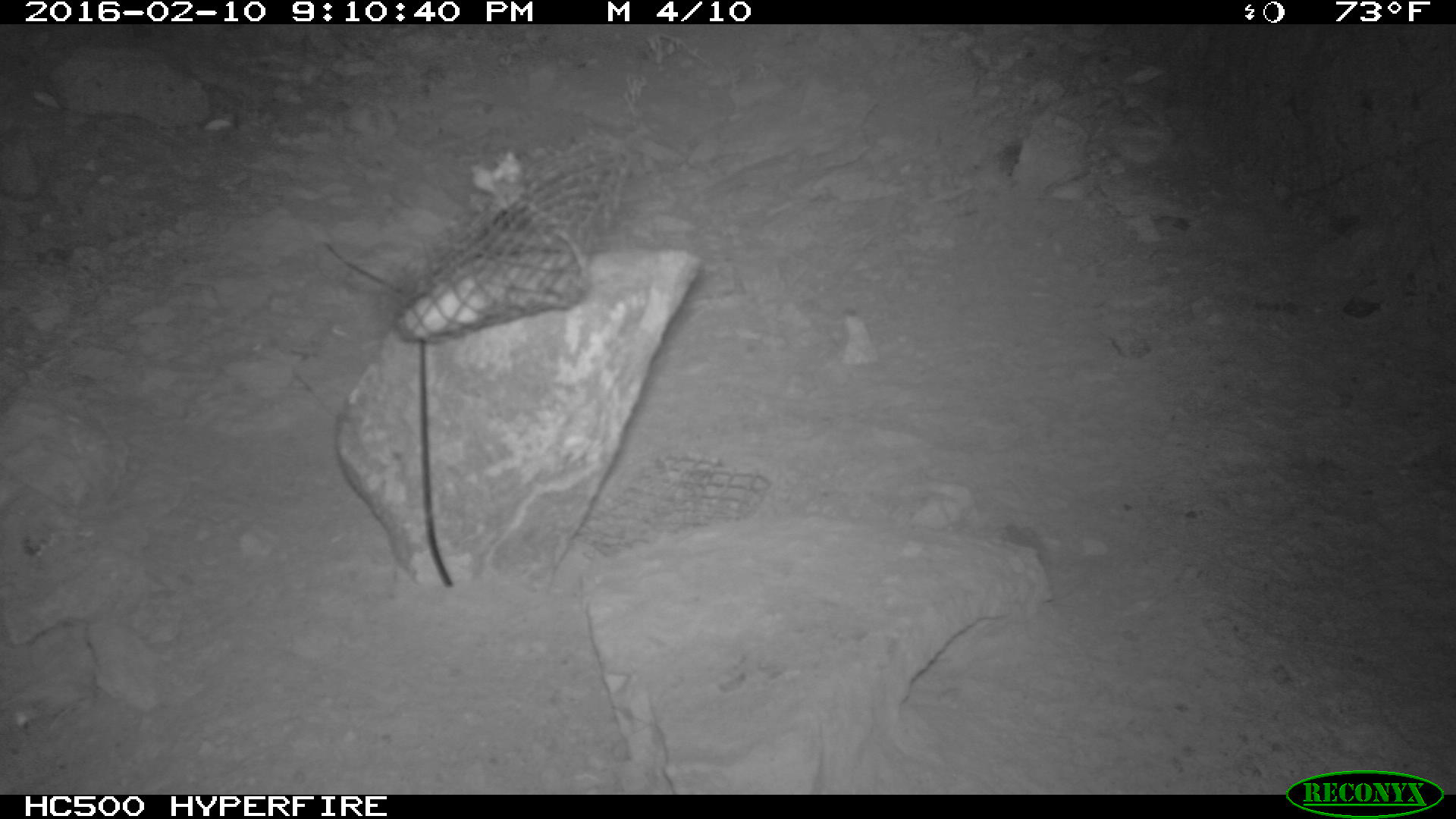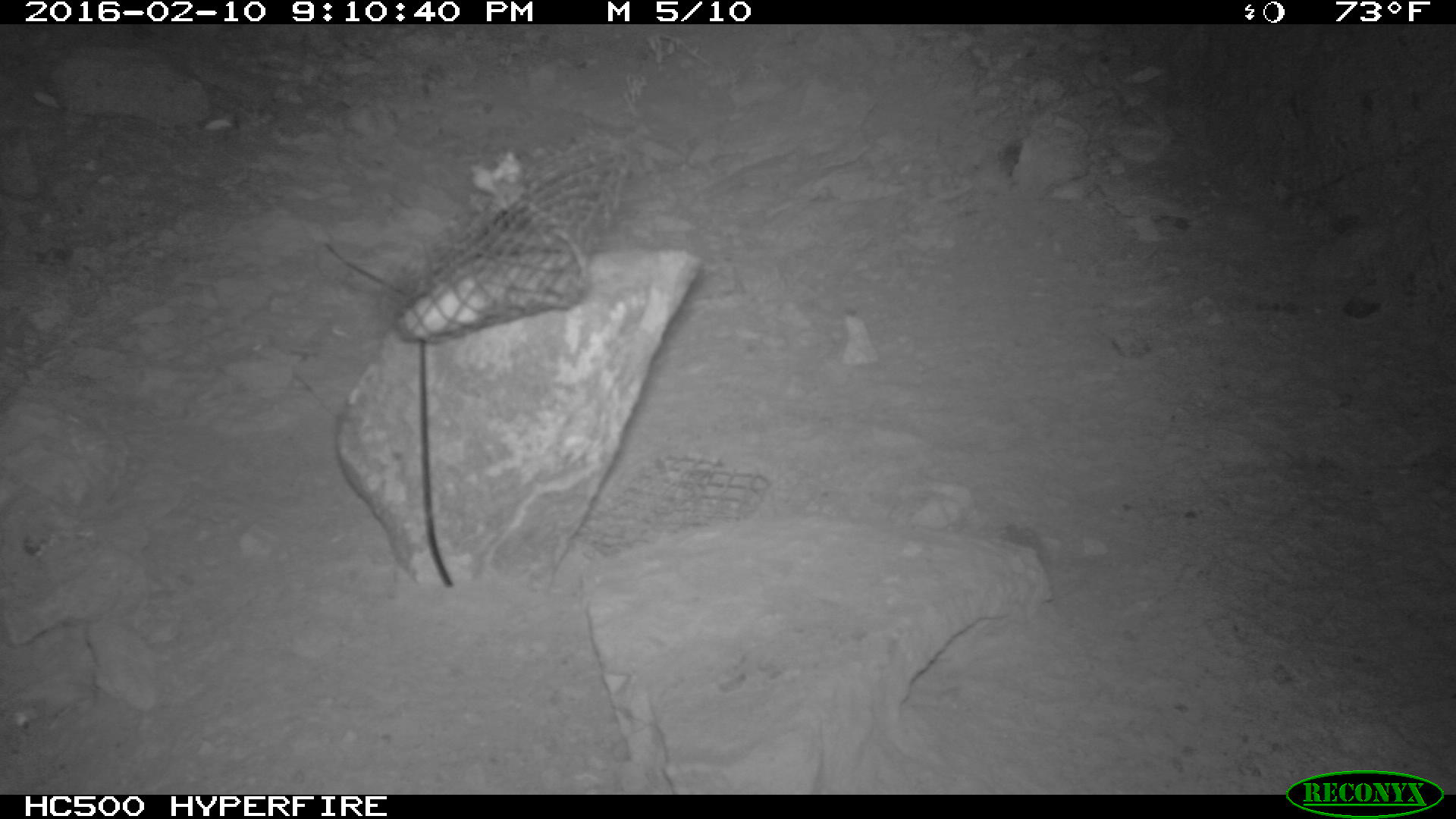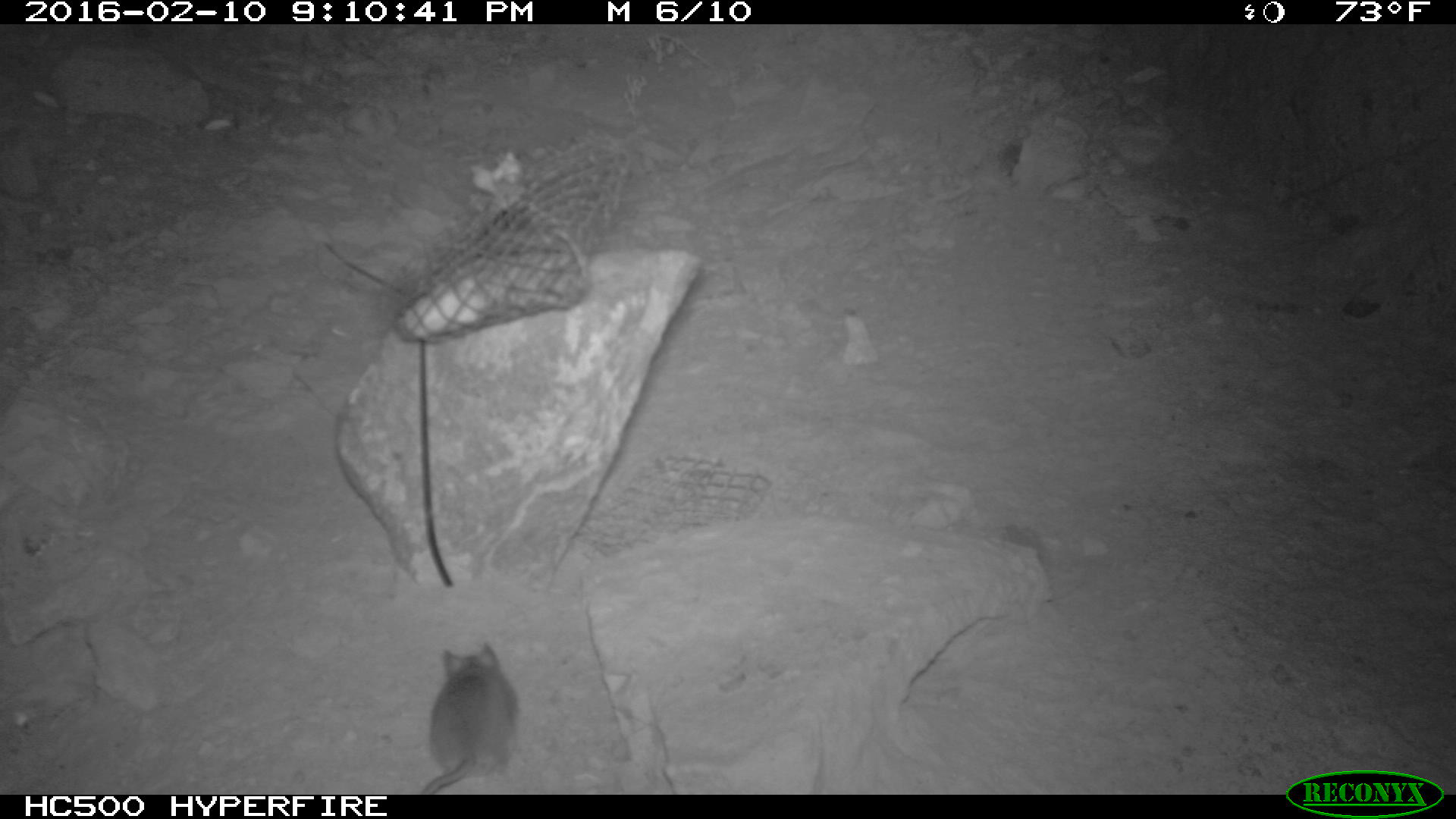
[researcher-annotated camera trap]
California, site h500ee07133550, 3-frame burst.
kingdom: Animalia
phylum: Chordata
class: Mammalia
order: Rodentia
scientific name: Rodentia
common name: rodent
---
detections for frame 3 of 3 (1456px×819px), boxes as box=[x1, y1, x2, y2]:
rodent: box=[421, 645, 520, 799]